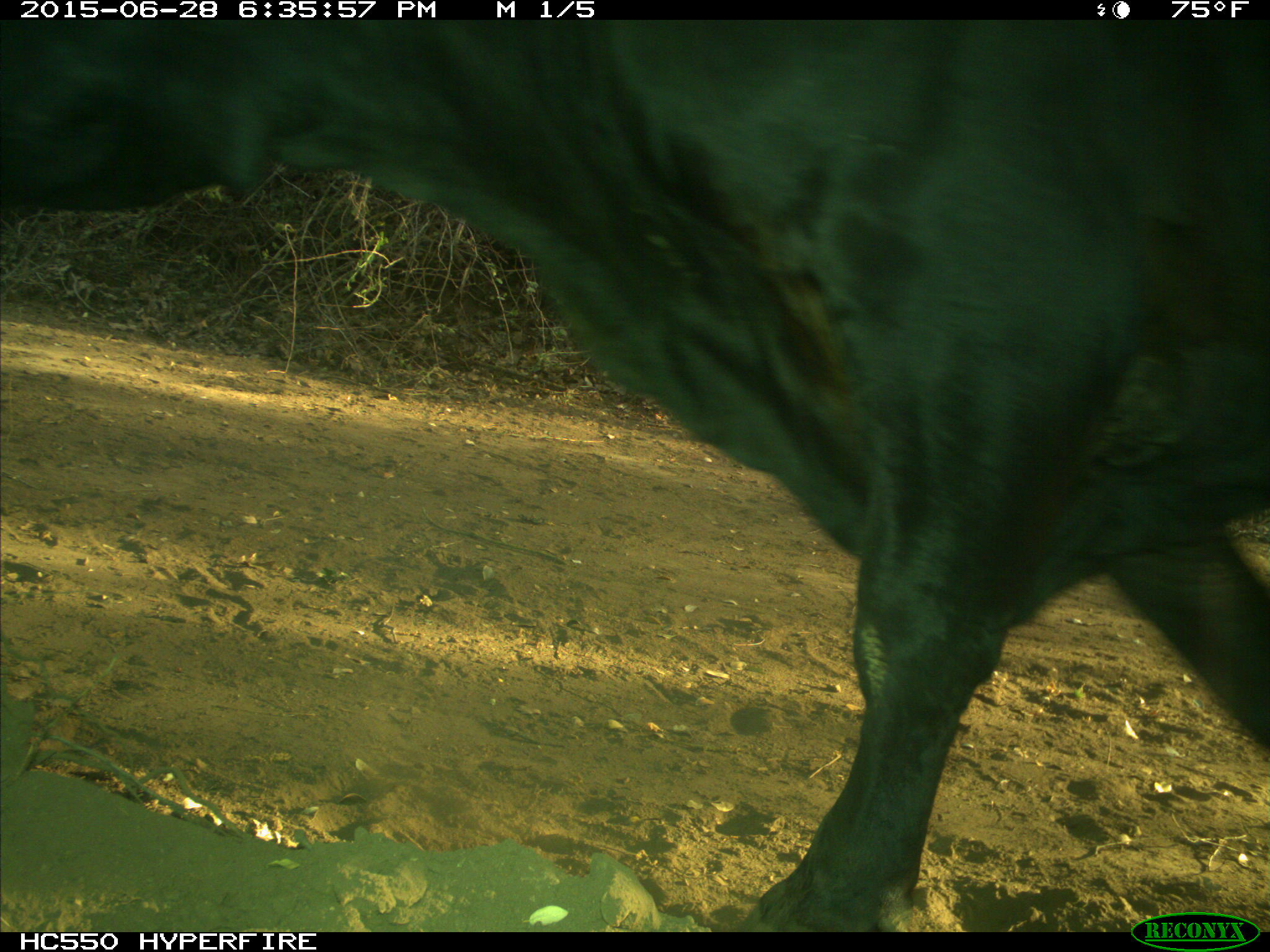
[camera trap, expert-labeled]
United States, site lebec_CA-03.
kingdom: Animalia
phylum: Chordata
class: Mammalia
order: Artiodactyla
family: Bovidae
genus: Bos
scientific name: Bos taurus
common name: domestic cow